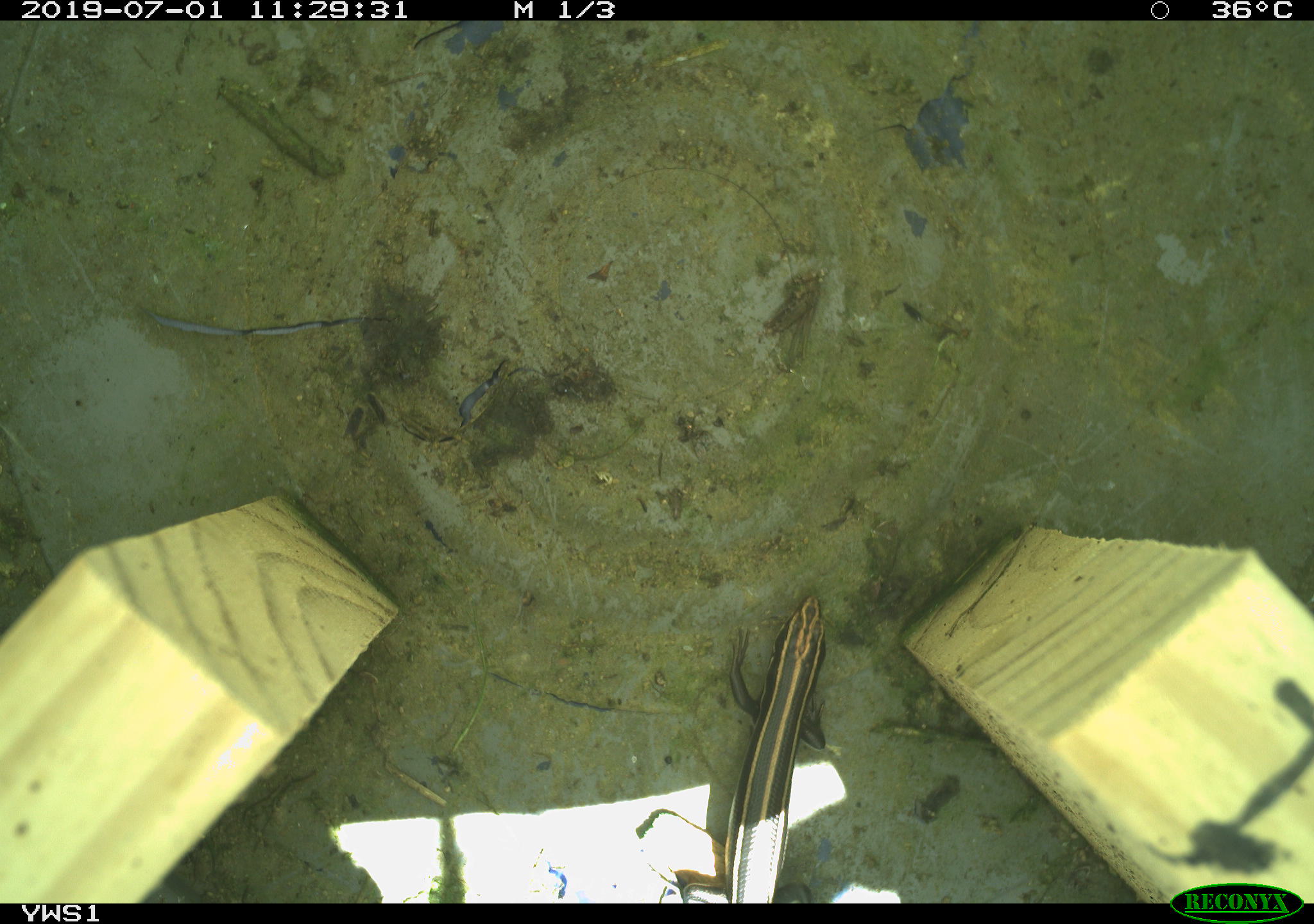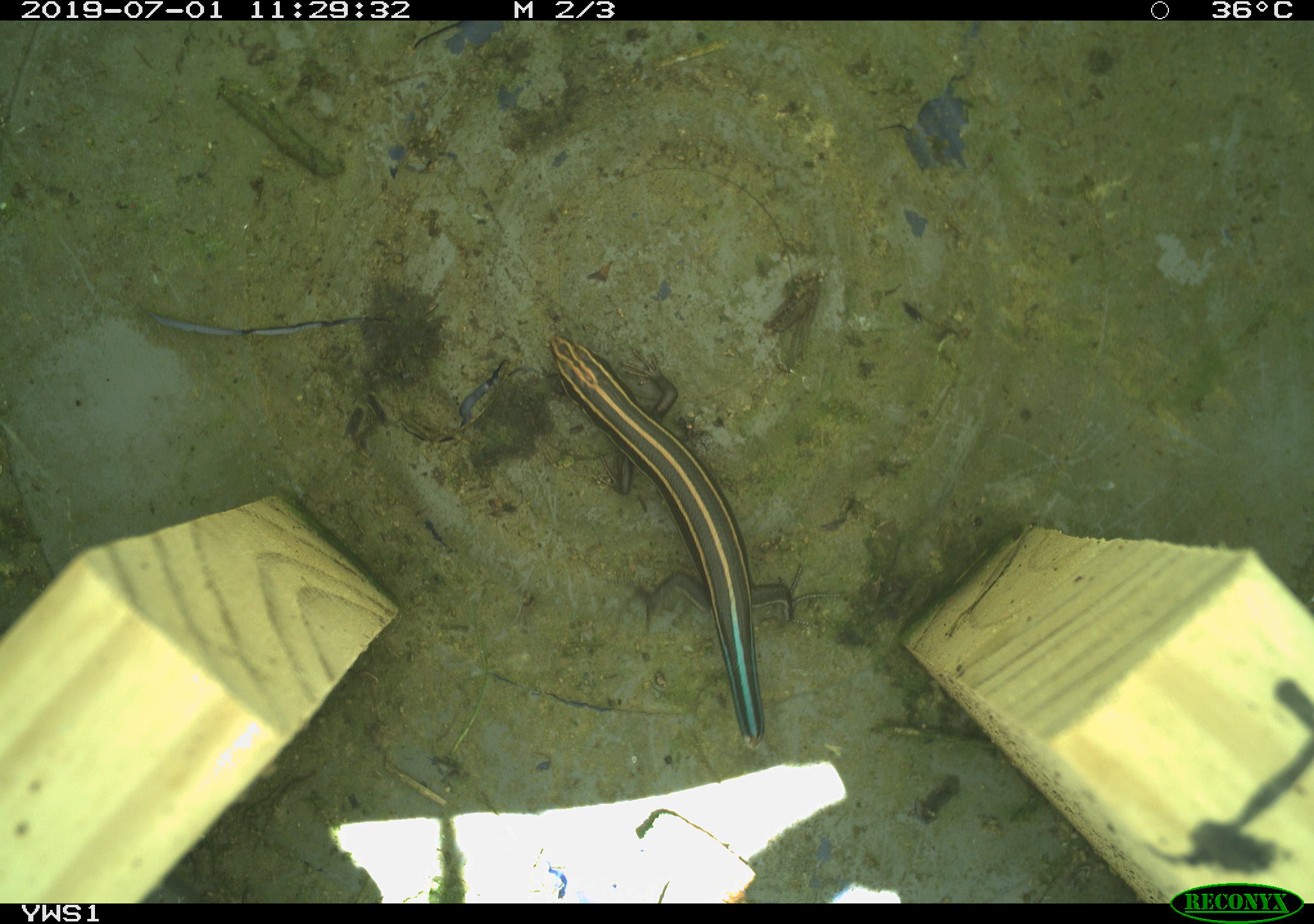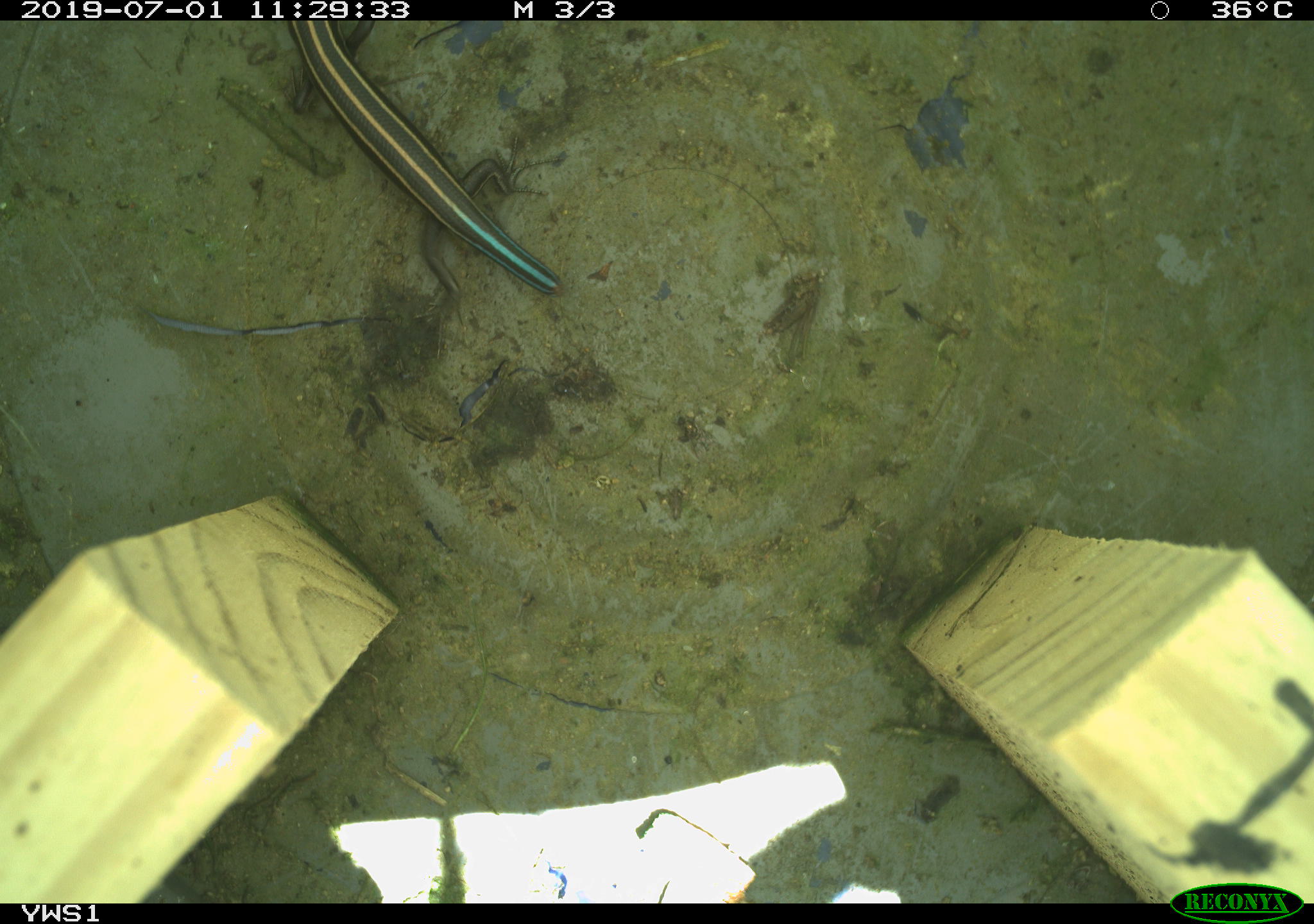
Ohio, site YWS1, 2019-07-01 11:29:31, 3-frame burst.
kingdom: Animalia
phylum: Chordata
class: Reptilia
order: Squamata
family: Scincidae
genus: Plestiodon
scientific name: Plestiodon fasciatus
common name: common five-lined skink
Common five-lined skink (Plestiodon fasciatus).